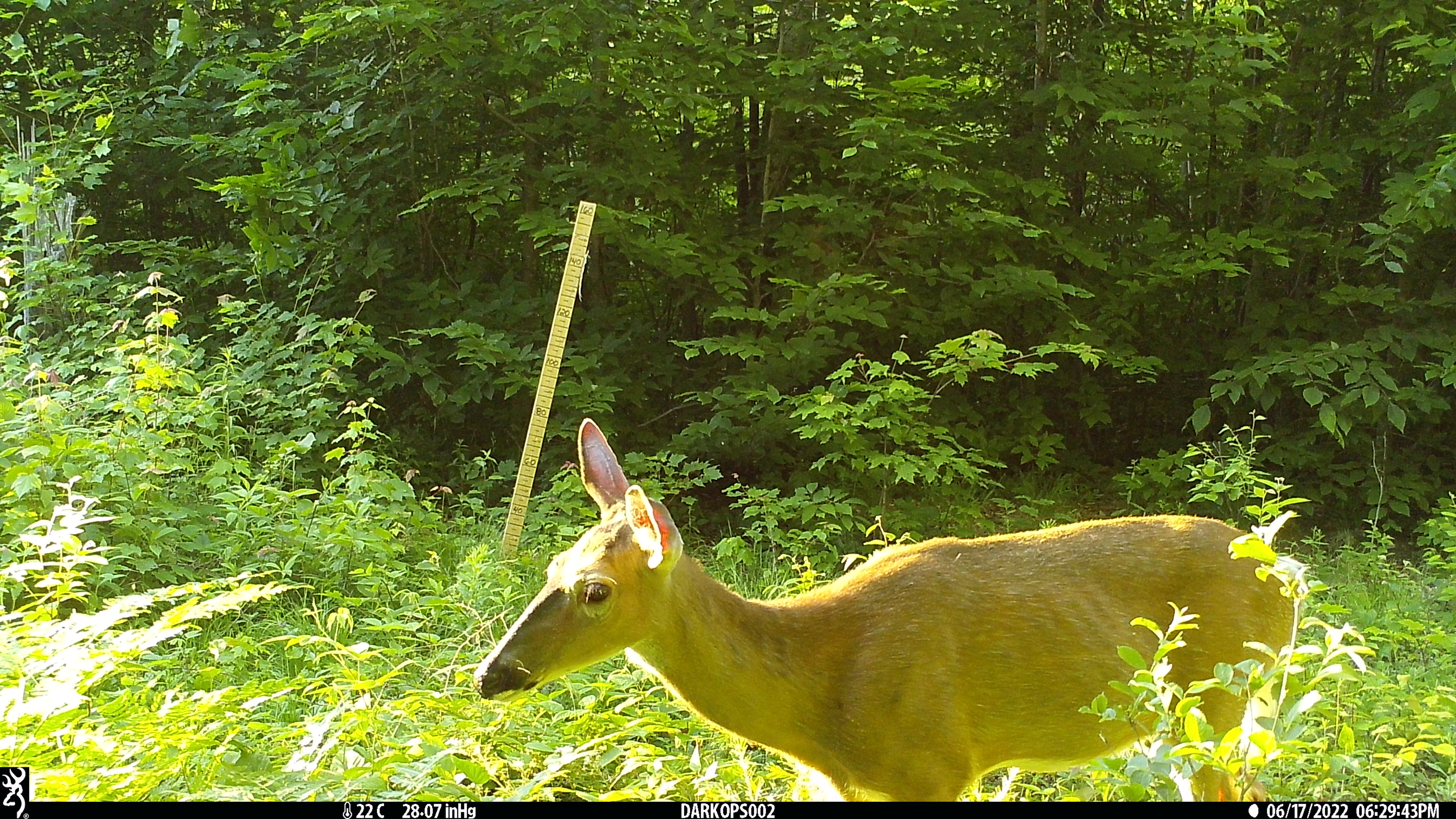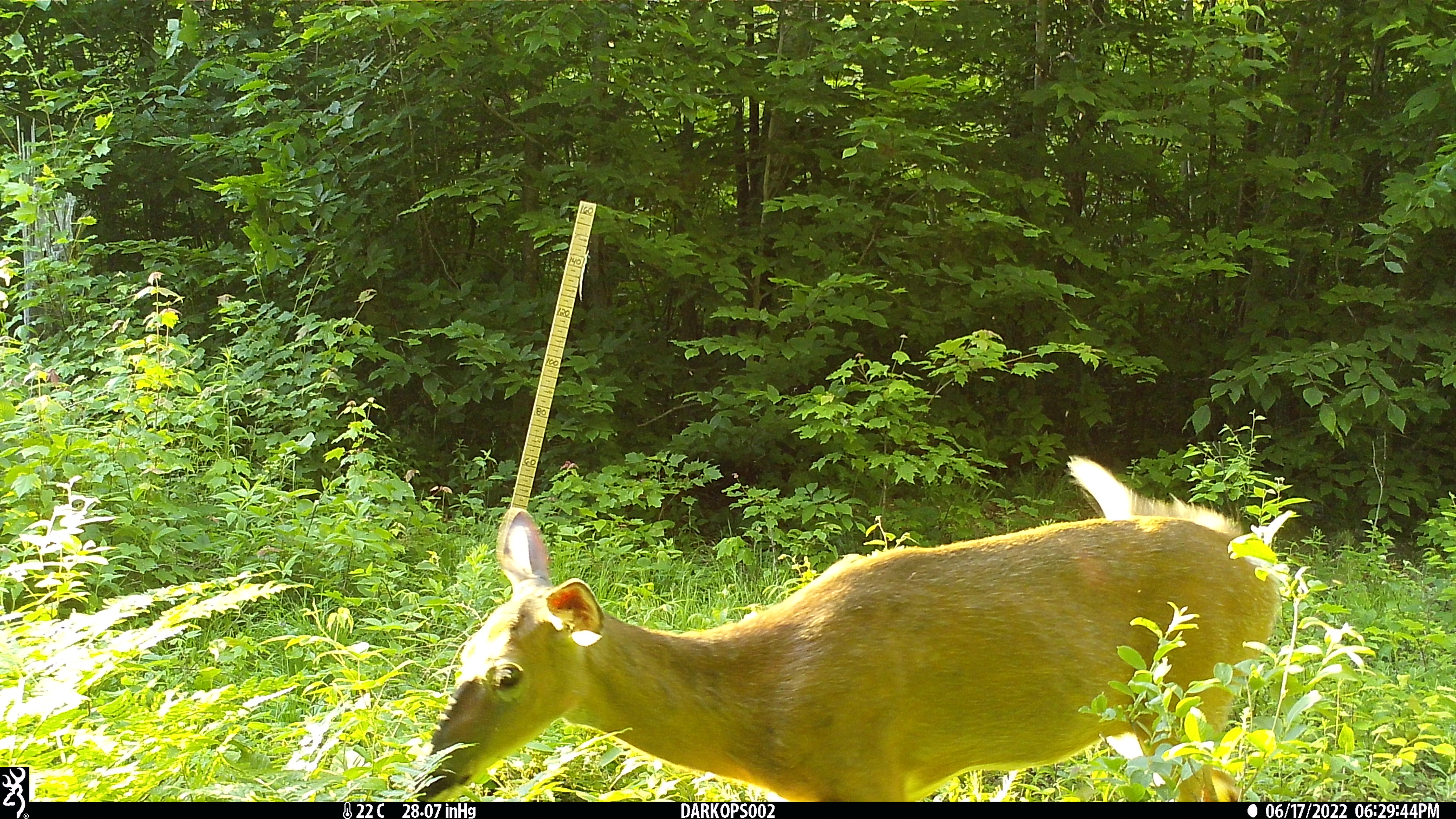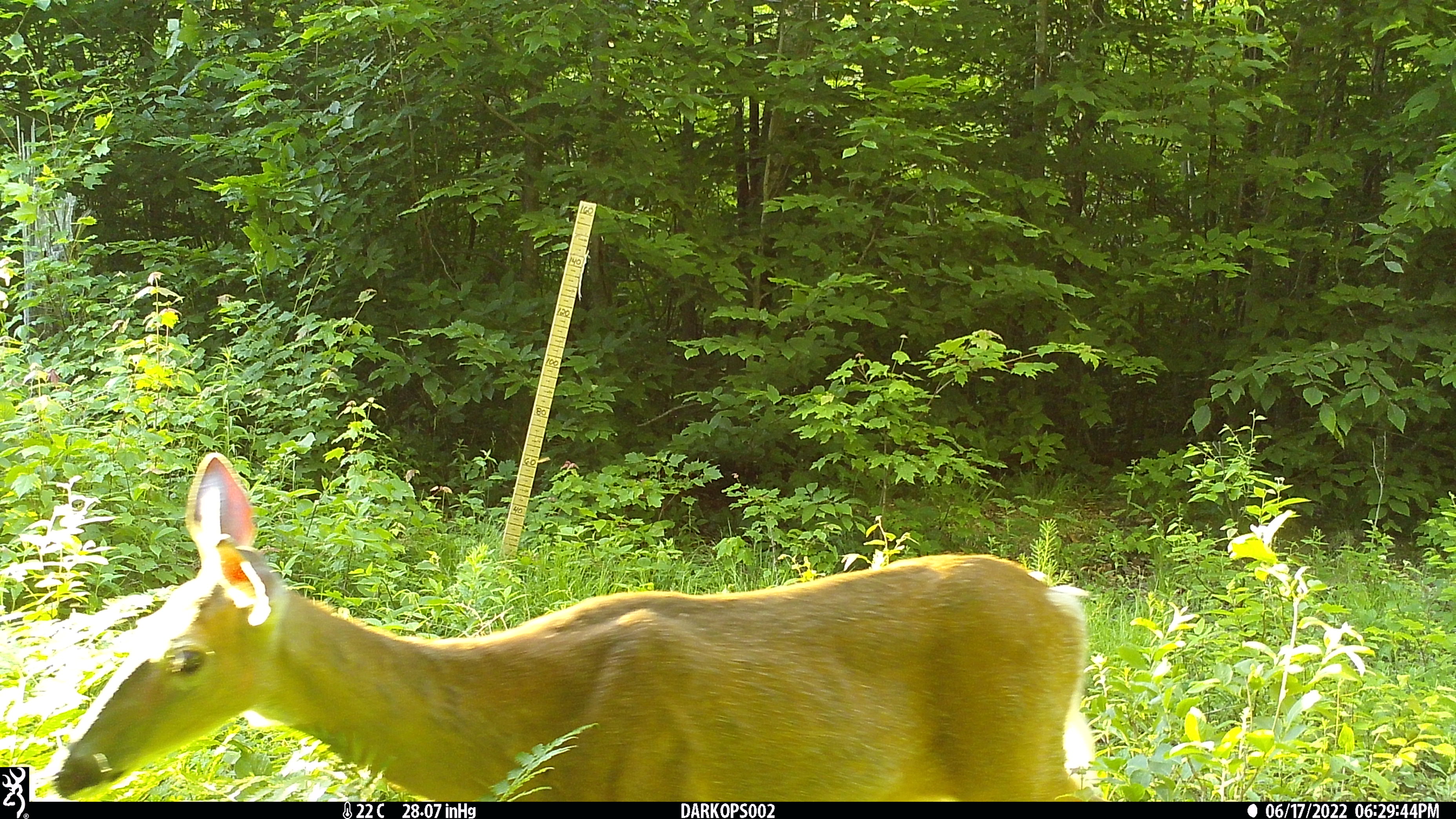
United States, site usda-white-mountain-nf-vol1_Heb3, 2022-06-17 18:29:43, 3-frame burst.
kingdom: Animalia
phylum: Chordata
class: Mammalia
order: Artiodactyla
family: Cervidae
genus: Odocoileus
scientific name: Odocoileus virginianus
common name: white-tailed deer